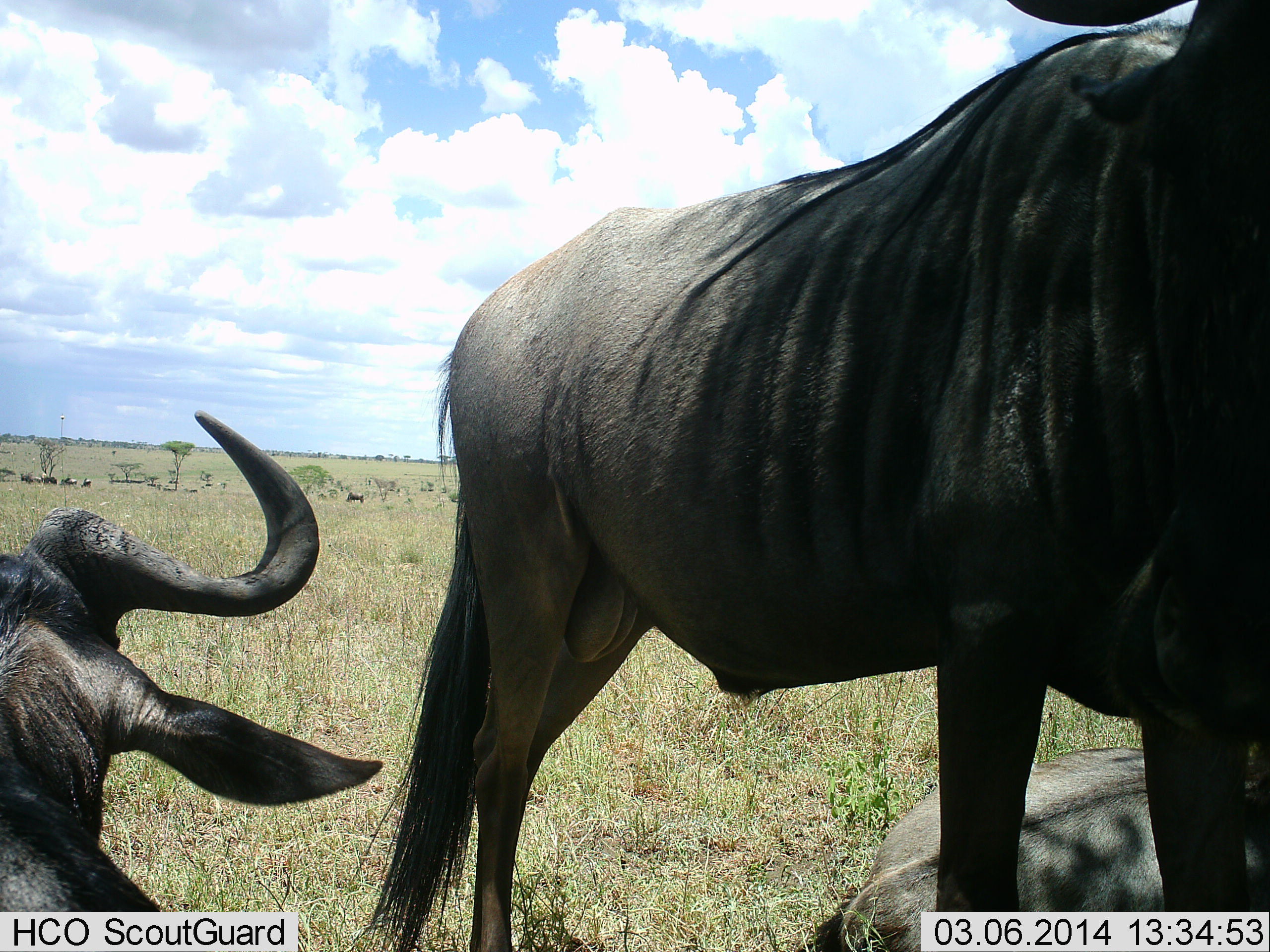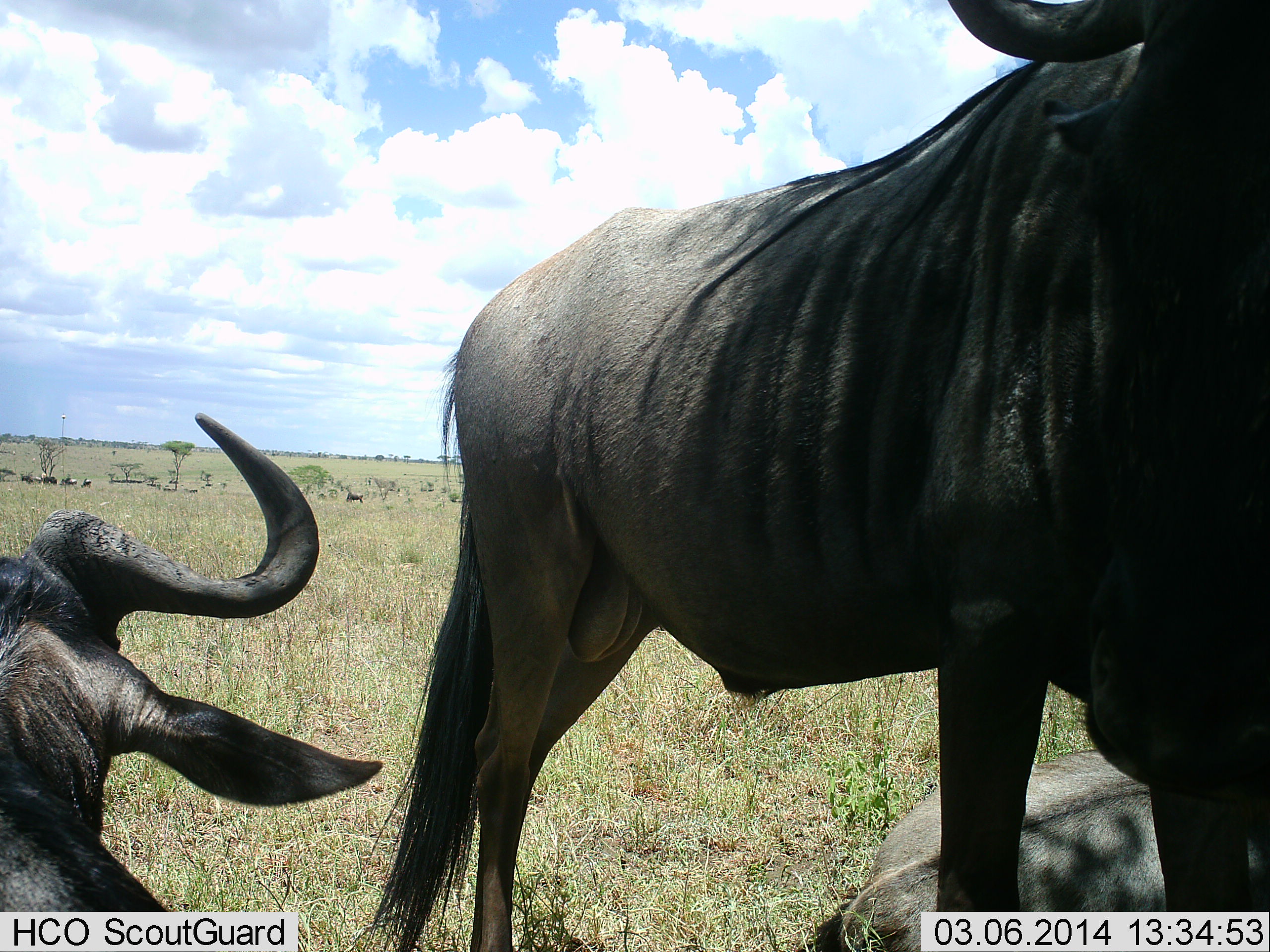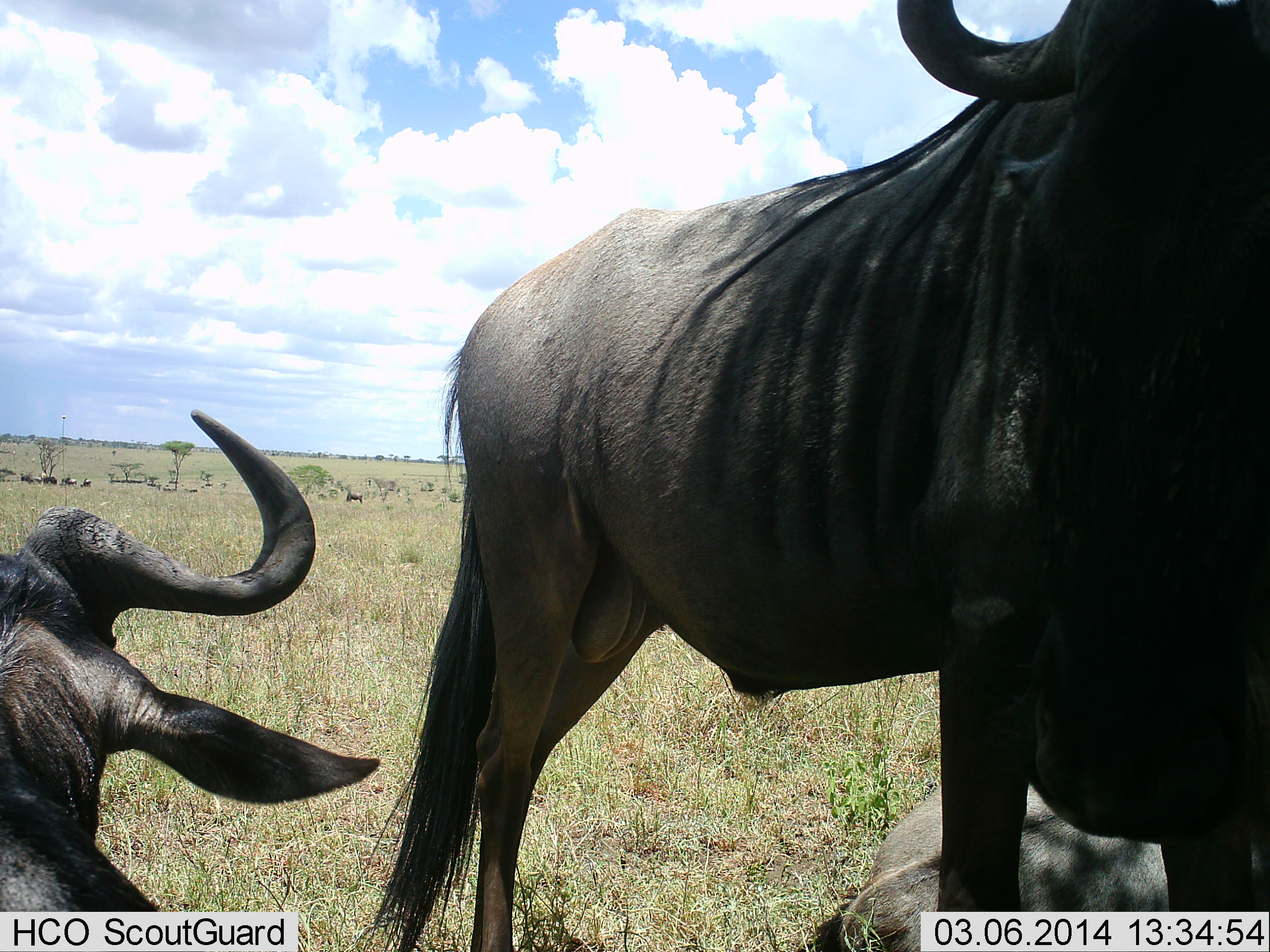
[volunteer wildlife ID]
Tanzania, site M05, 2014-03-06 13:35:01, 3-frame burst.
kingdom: Animalia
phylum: Chordata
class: Mammalia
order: Artiodactyla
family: Bovidae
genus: Connochaetes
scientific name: Connochaetes taurinus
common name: blue wildebeest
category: wildebeest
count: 3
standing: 70%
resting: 90%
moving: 10%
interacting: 0%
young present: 0%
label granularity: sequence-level